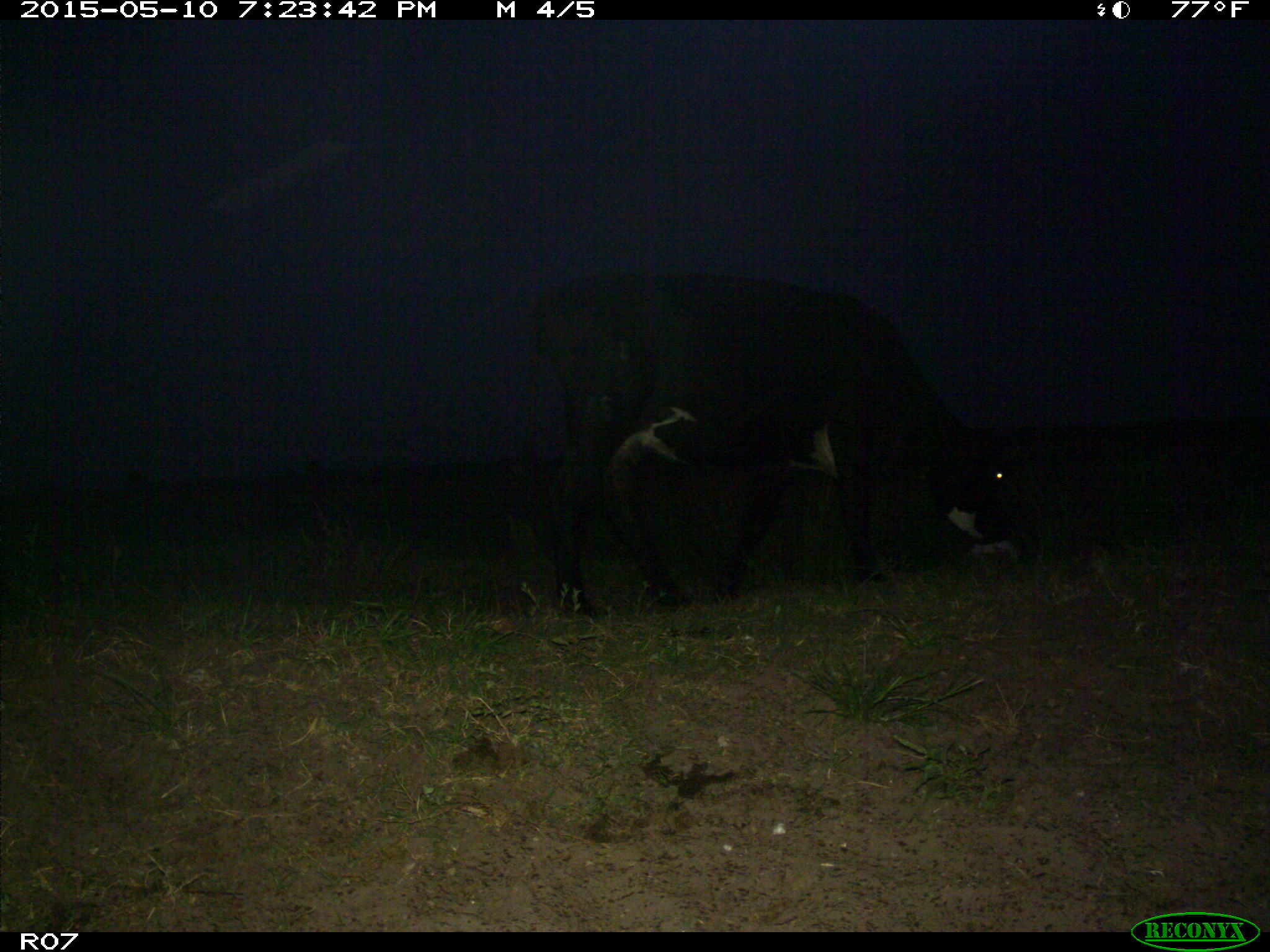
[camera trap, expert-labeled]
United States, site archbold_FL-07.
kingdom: Animalia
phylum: Chordata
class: Mammalia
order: Artiodactyla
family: Bovidae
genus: Bos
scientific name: Bos taurus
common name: domestic cow